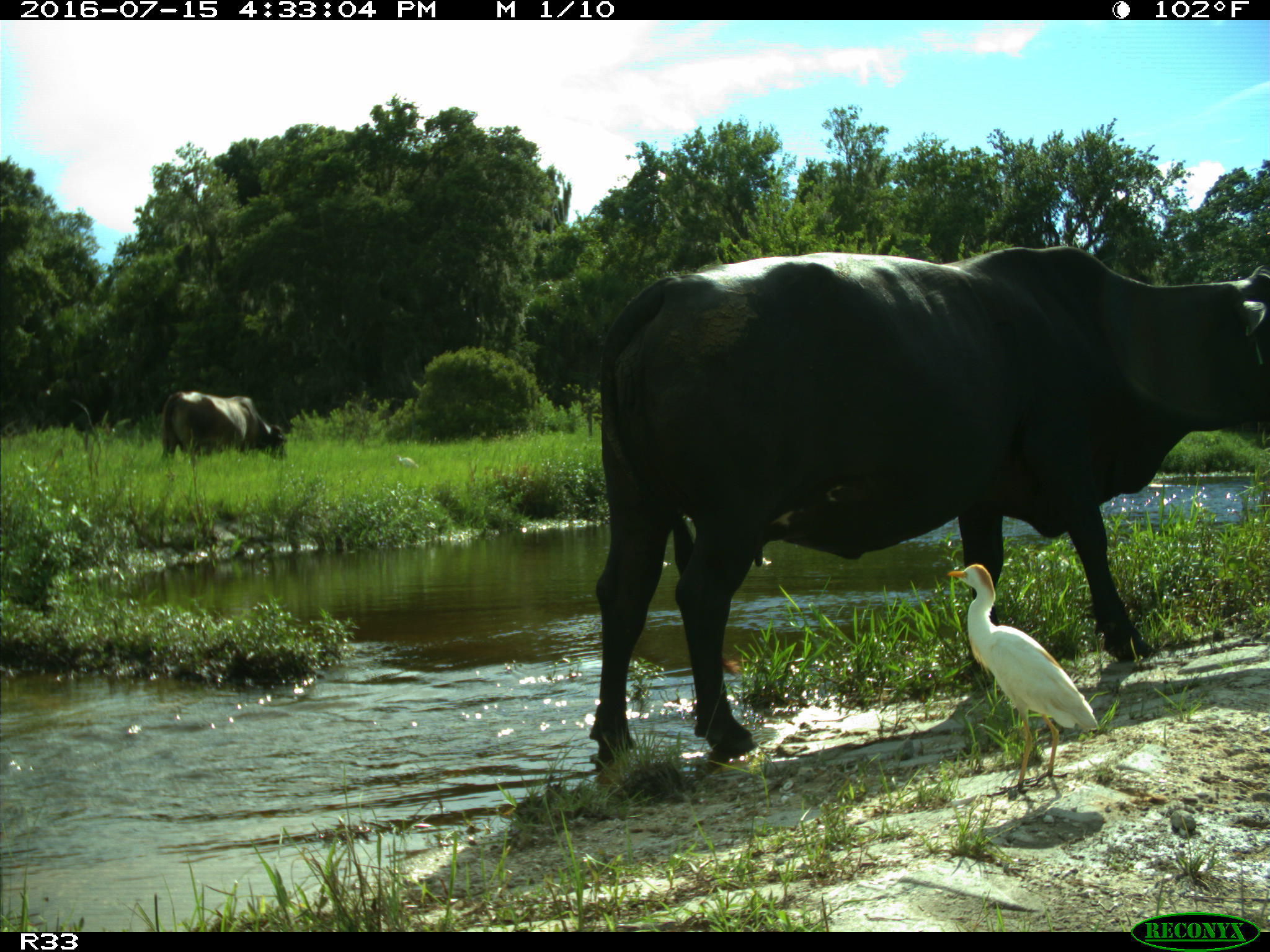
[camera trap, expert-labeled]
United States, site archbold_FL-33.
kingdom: Animalia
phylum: Chordata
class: Mammalia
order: Artiodactyla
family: Bovidae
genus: Bos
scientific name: Bos taurus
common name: domestic cow